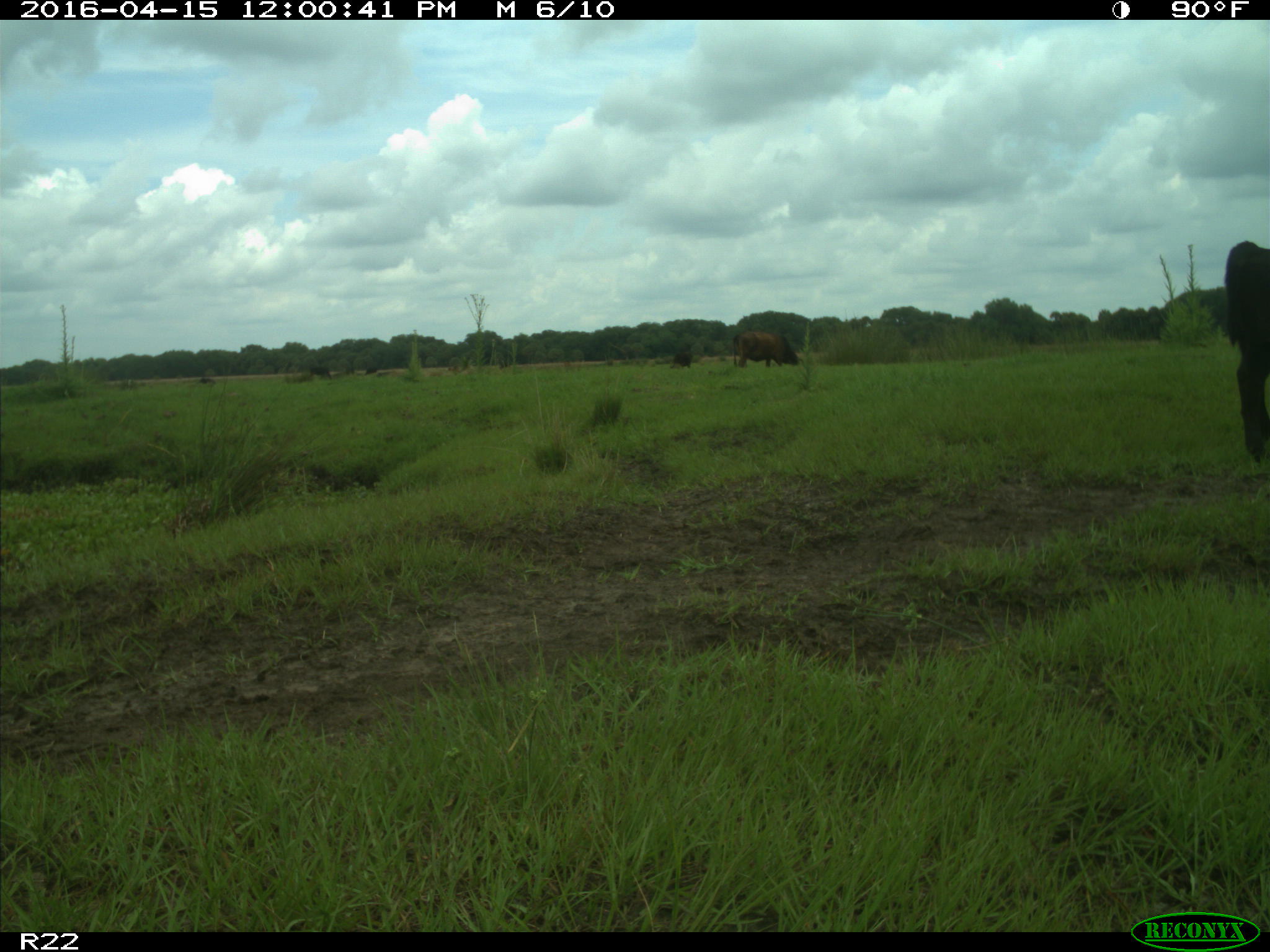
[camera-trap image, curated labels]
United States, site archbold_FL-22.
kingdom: Animalia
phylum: Chordata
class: Mammalia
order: Artiodactyla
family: Bovidae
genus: Bos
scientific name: Bos taurus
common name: domestic cow